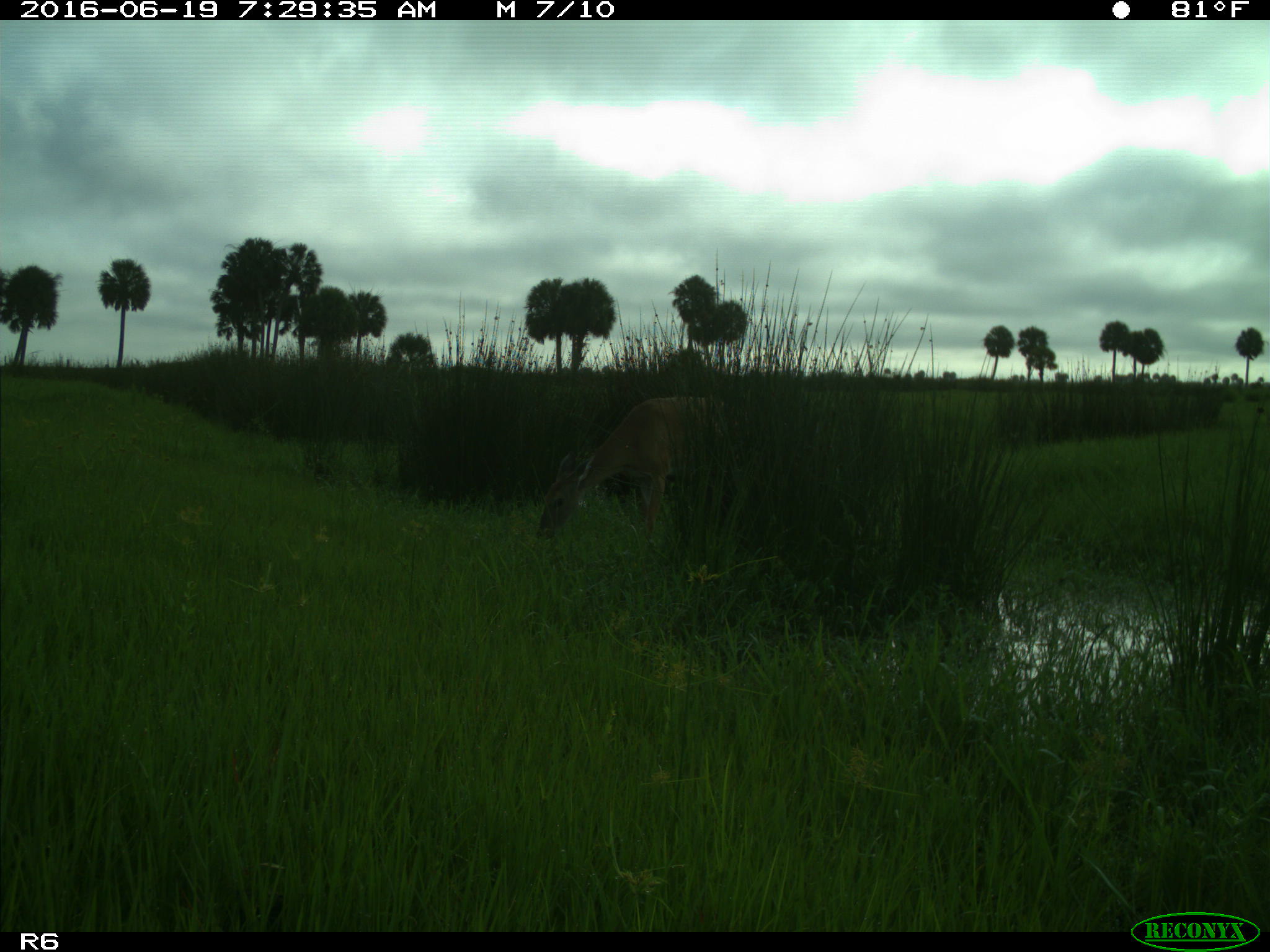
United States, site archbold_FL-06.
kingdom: Animalia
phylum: Chordata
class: Mammalia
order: Artiodactyla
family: Cervidae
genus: Odocoileus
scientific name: Odocoileus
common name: deer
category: unidentified deer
Unidentified deer (deer) (Odocoileus).